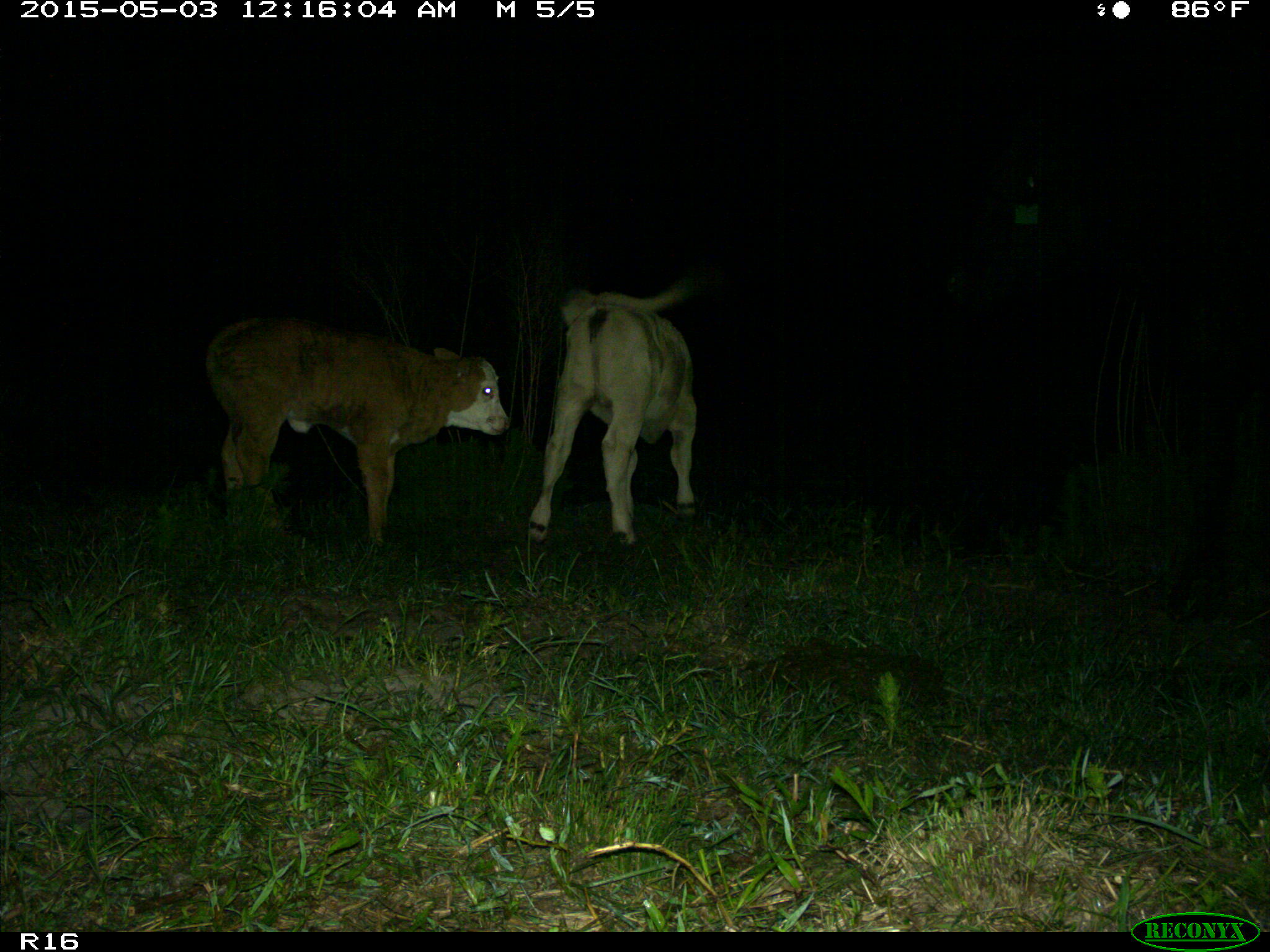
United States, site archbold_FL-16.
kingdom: Animalia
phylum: Chordata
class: Mammalia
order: Artiodactyla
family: Bovidae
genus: Bos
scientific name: Bos taurus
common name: domestic cow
Bos taurus (domestic cow).